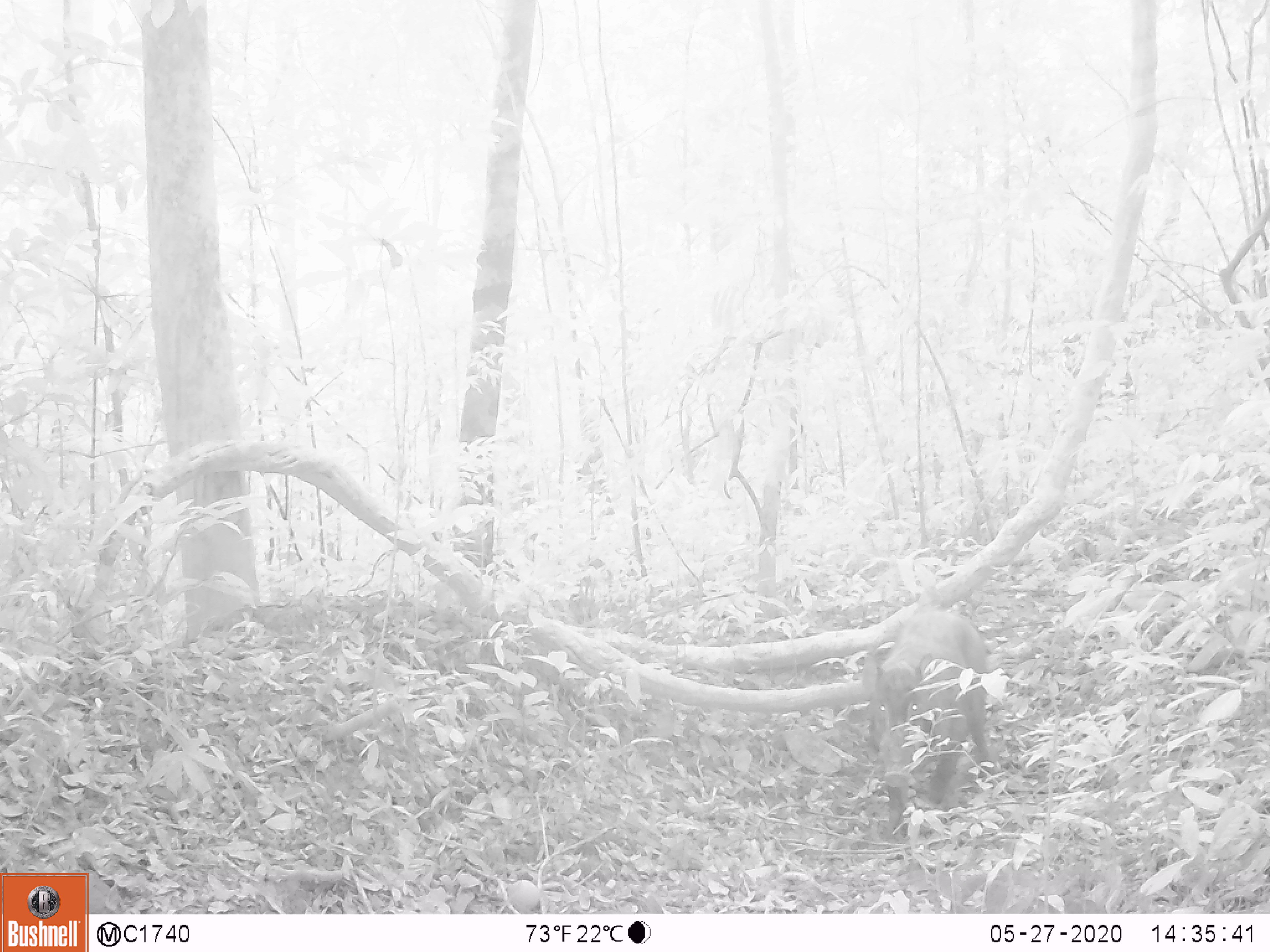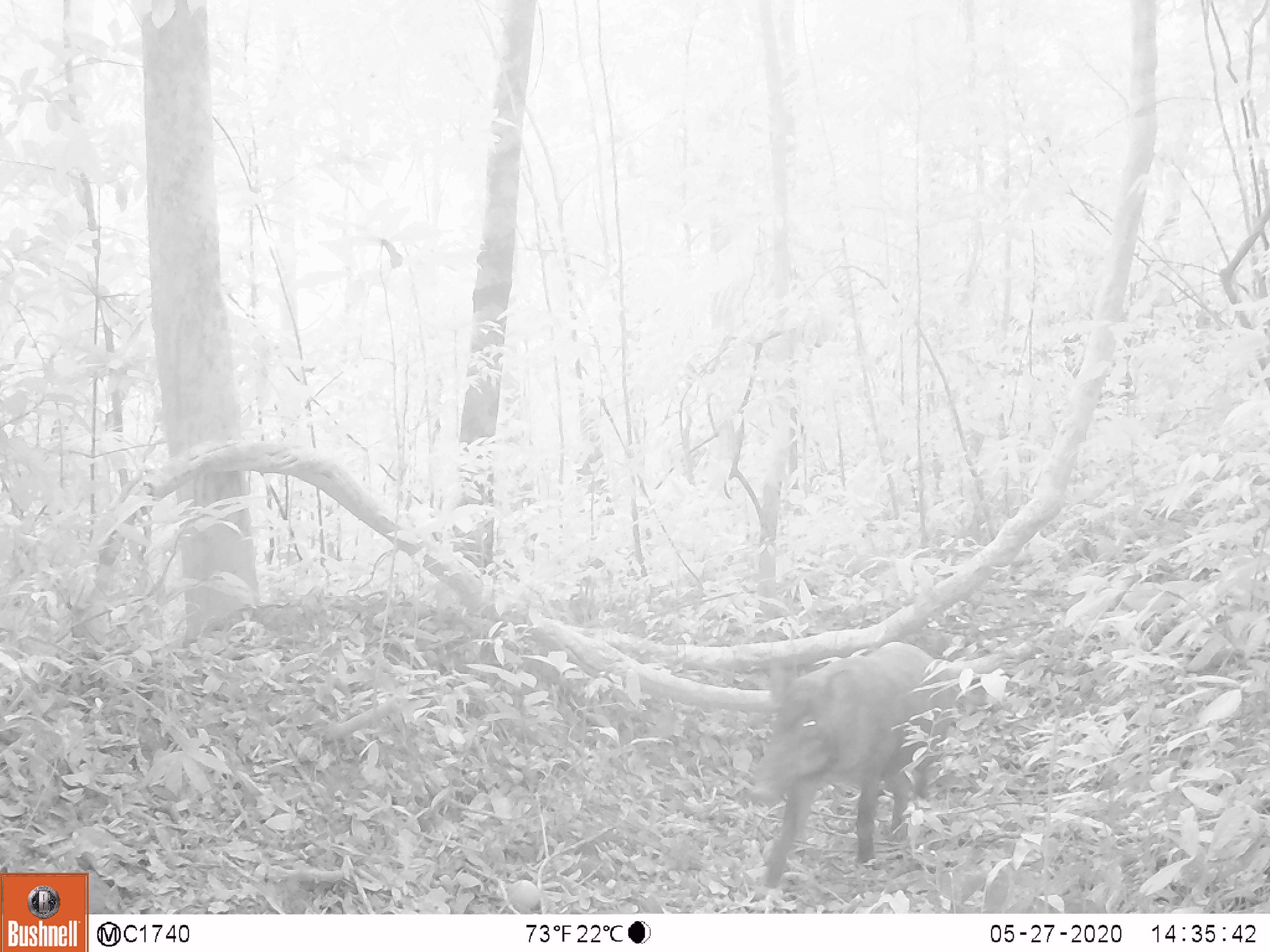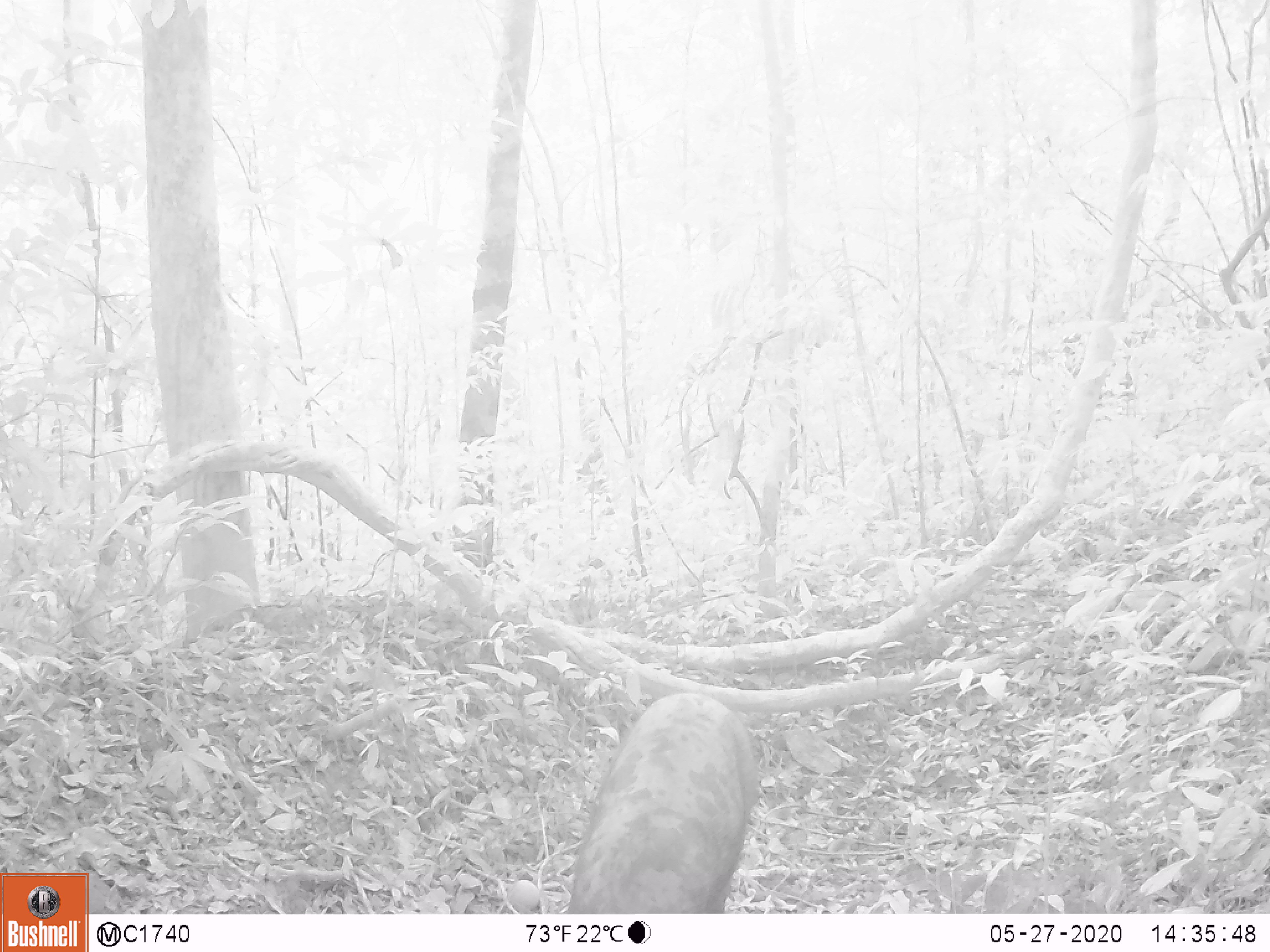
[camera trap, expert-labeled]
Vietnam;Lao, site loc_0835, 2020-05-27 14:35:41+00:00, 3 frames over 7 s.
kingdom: Animalia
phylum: Chordata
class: Mammalia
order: Artiodactyla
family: Suidae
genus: Sus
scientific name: Sus scrofa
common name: eurasian wild pig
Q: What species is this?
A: Eurasian wild pig (Sus scrofa).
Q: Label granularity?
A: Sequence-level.